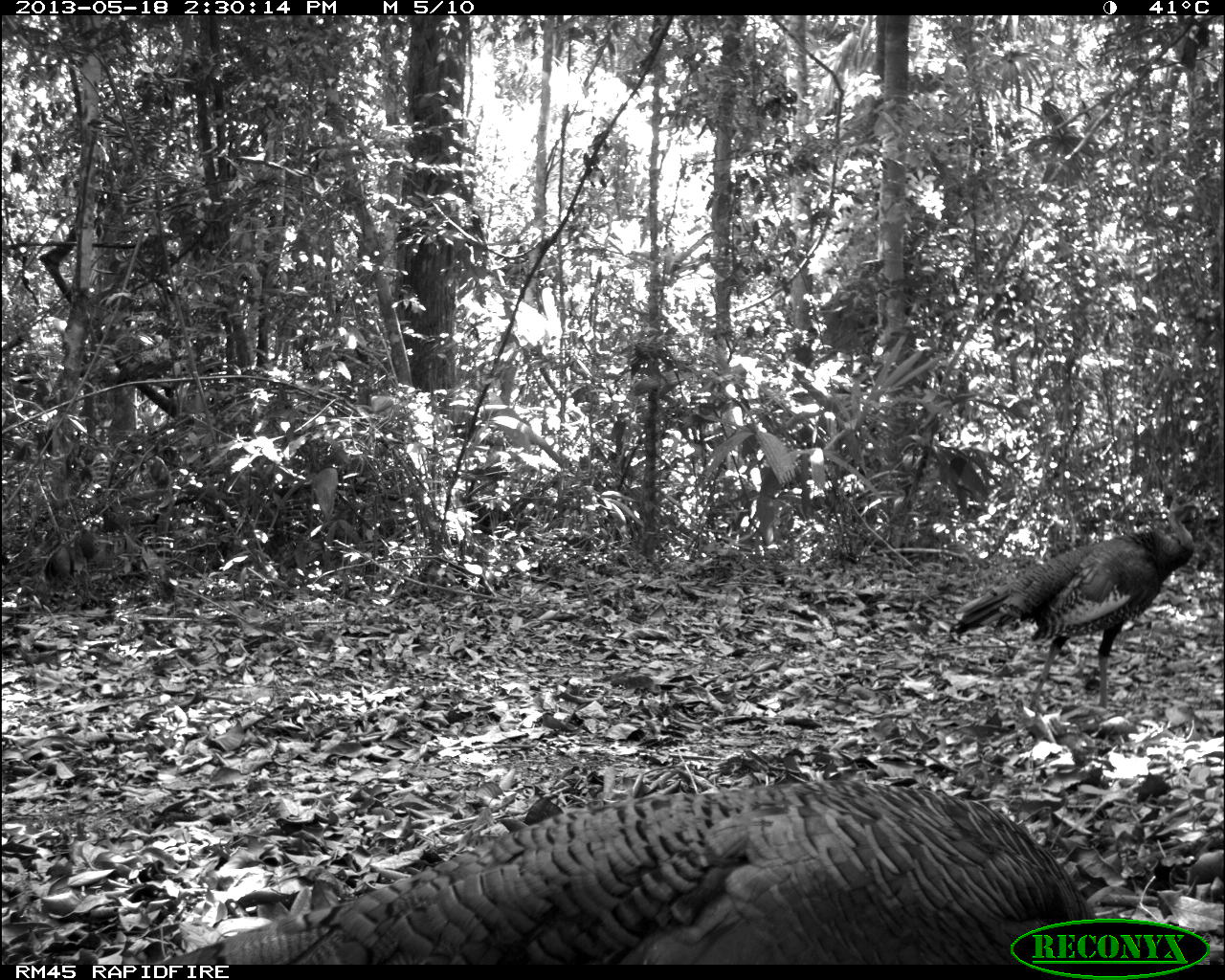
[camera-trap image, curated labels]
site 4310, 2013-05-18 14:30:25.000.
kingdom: Animalia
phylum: Chordata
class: Aves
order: Galliformes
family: Phasianidae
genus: Meleagris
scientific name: Meleagris ocellata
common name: ocellated turkey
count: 2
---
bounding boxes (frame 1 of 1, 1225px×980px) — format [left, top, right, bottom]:
meleagris ocellata: [159, 773, 1102, 964]; [949, 489, 1204, 714]